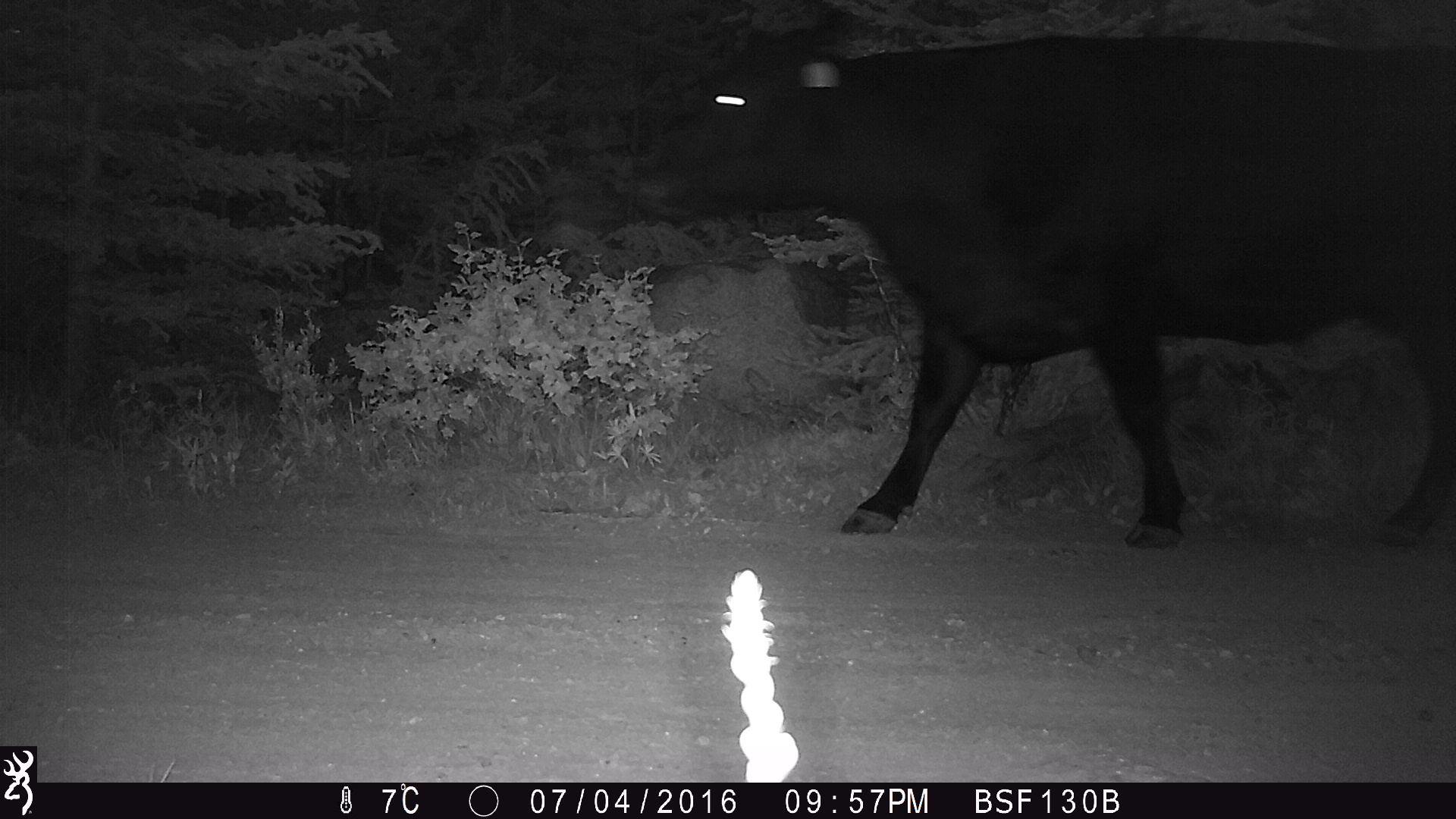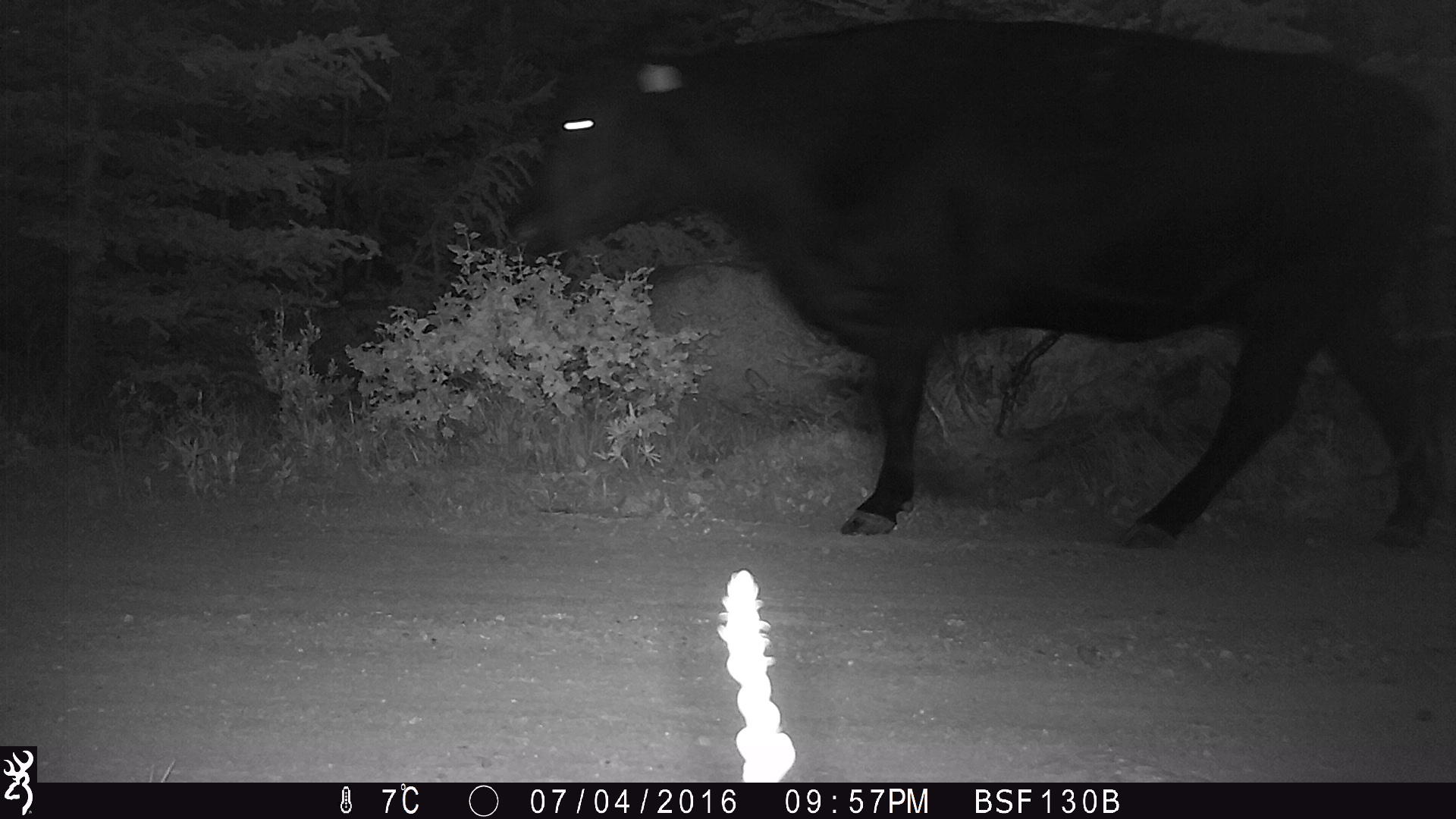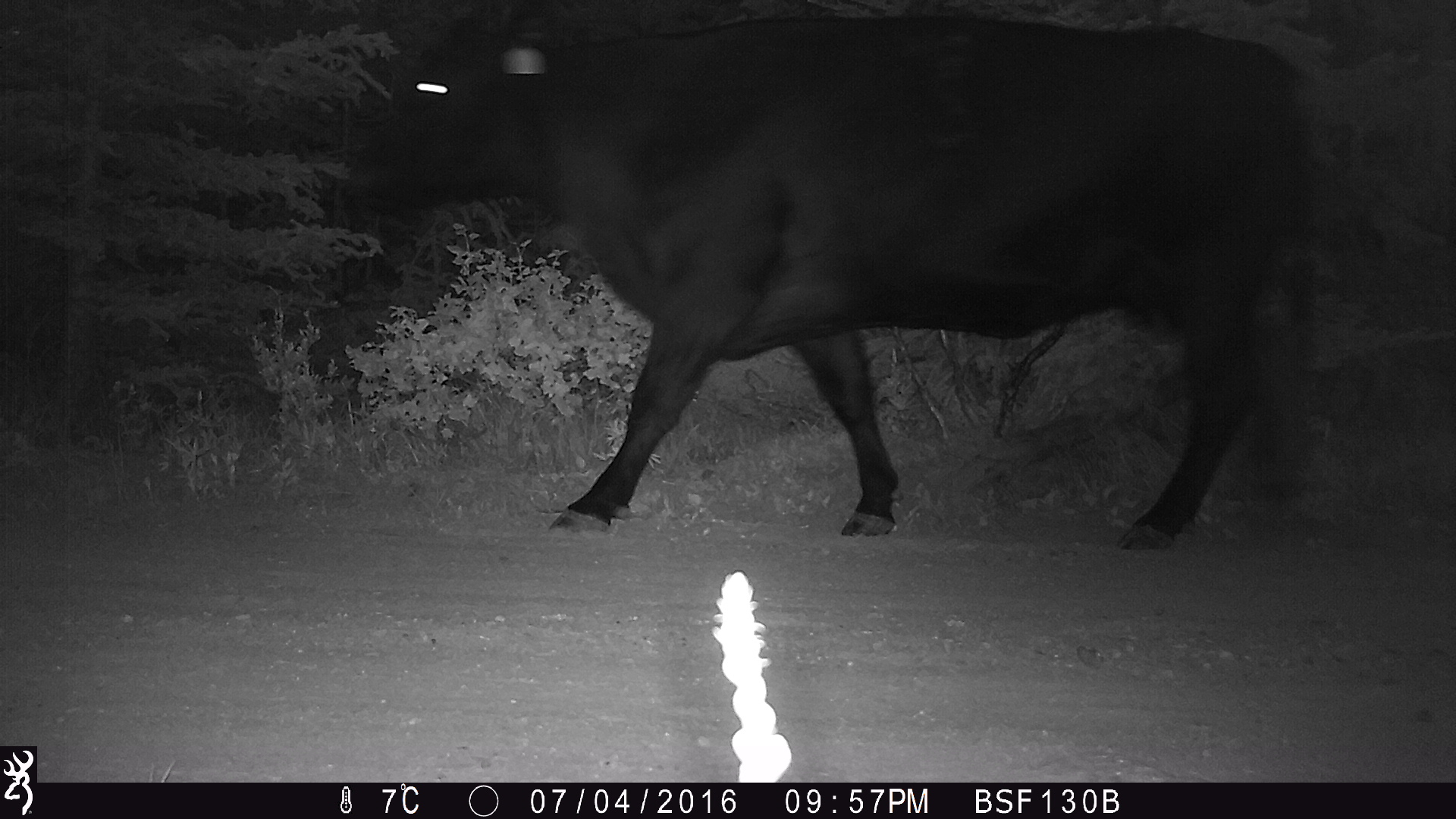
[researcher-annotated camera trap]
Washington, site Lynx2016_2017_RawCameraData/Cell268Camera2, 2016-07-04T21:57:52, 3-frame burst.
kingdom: Animalia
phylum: Chordata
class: Mammalia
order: Artiodactyla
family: Bovidae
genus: Bos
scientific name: Bos taurus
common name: domestic cattle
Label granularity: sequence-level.